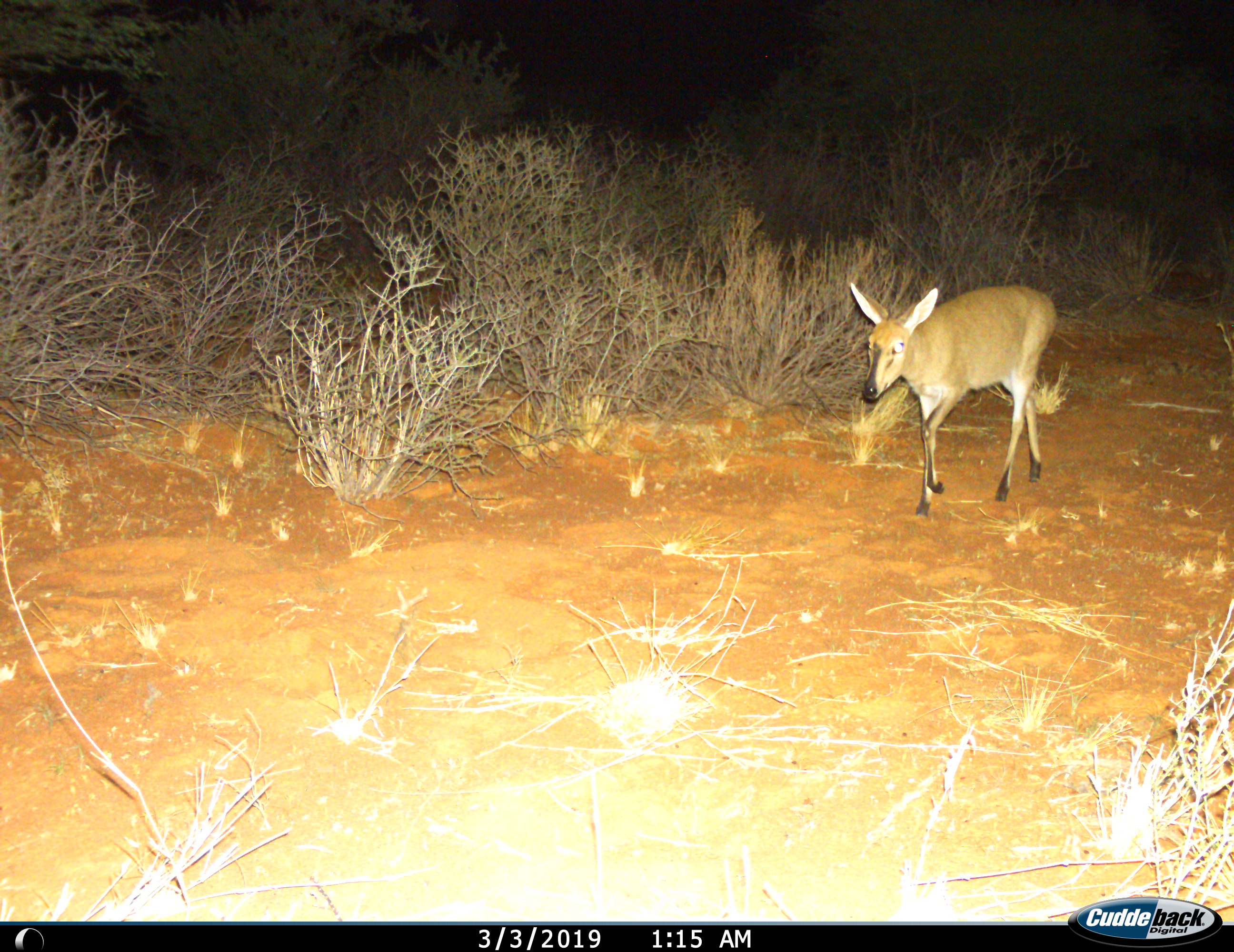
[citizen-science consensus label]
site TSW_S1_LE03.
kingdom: Animalia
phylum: Chordata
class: Mammalia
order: Artiodactyla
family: Bovidae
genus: Sylvicapra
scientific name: Sylvicapra grimmia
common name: common duiker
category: duikercommongrey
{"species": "duikercommongrey (common duiker) (Sylvicapra grimmia)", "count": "1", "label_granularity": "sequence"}